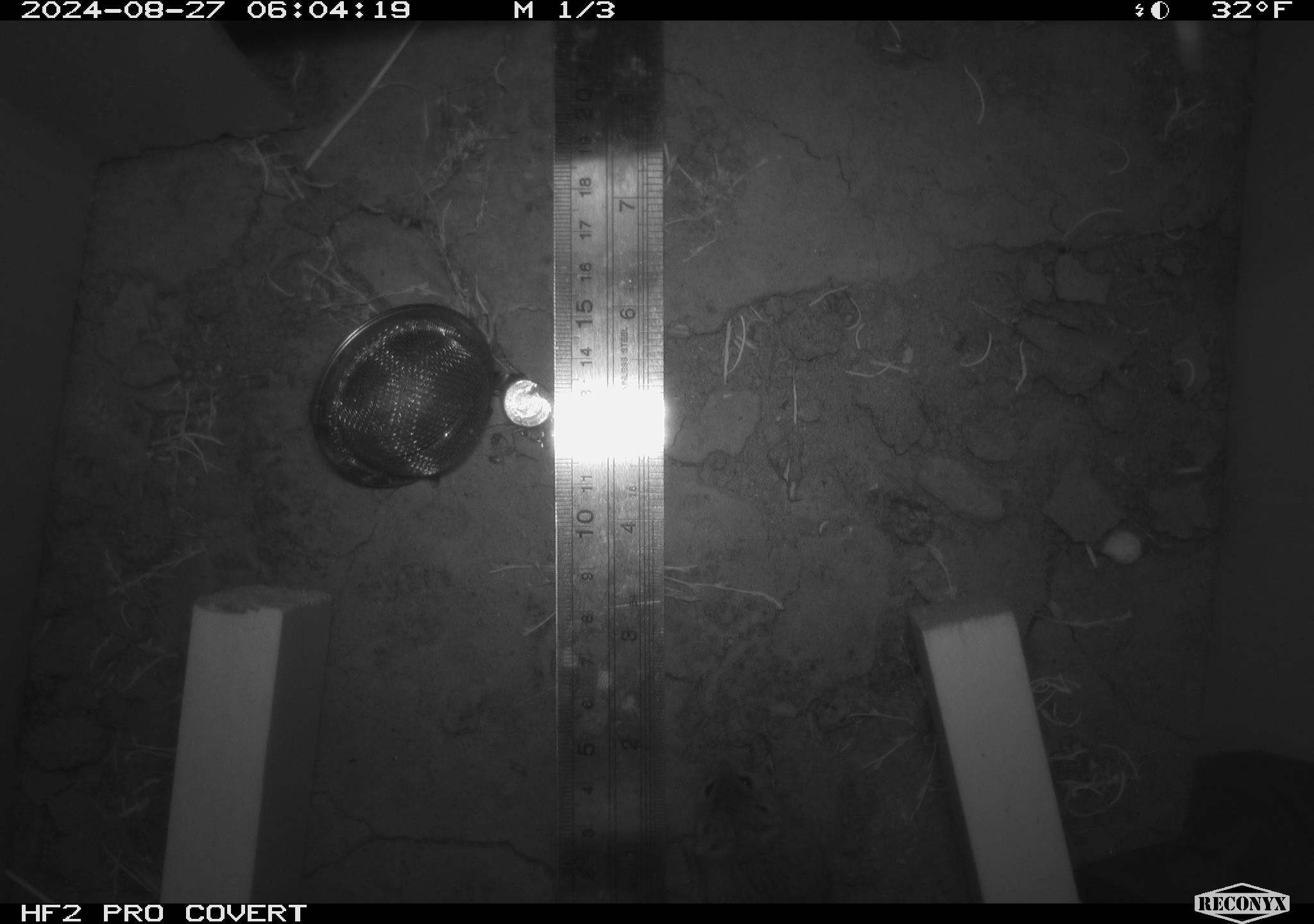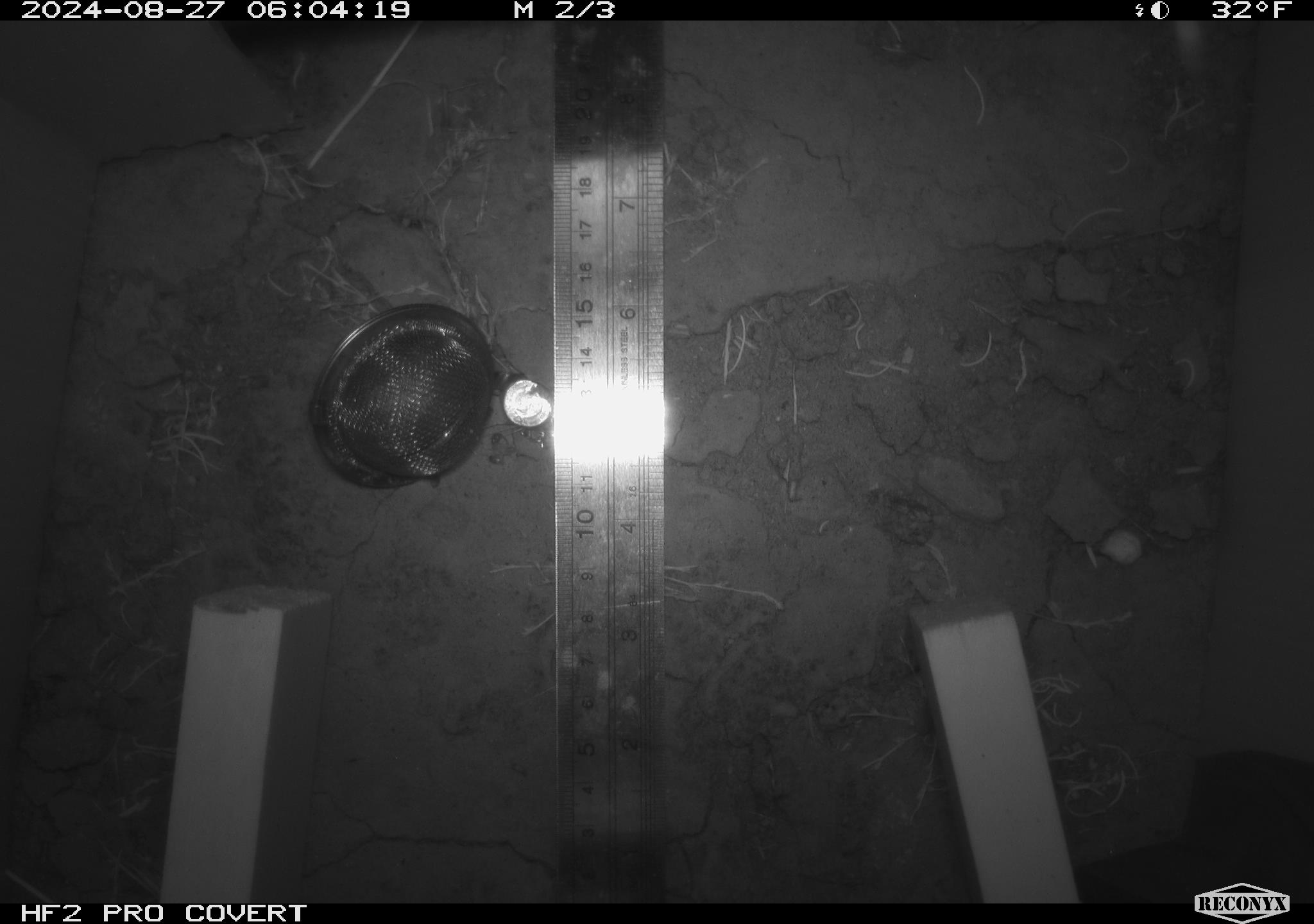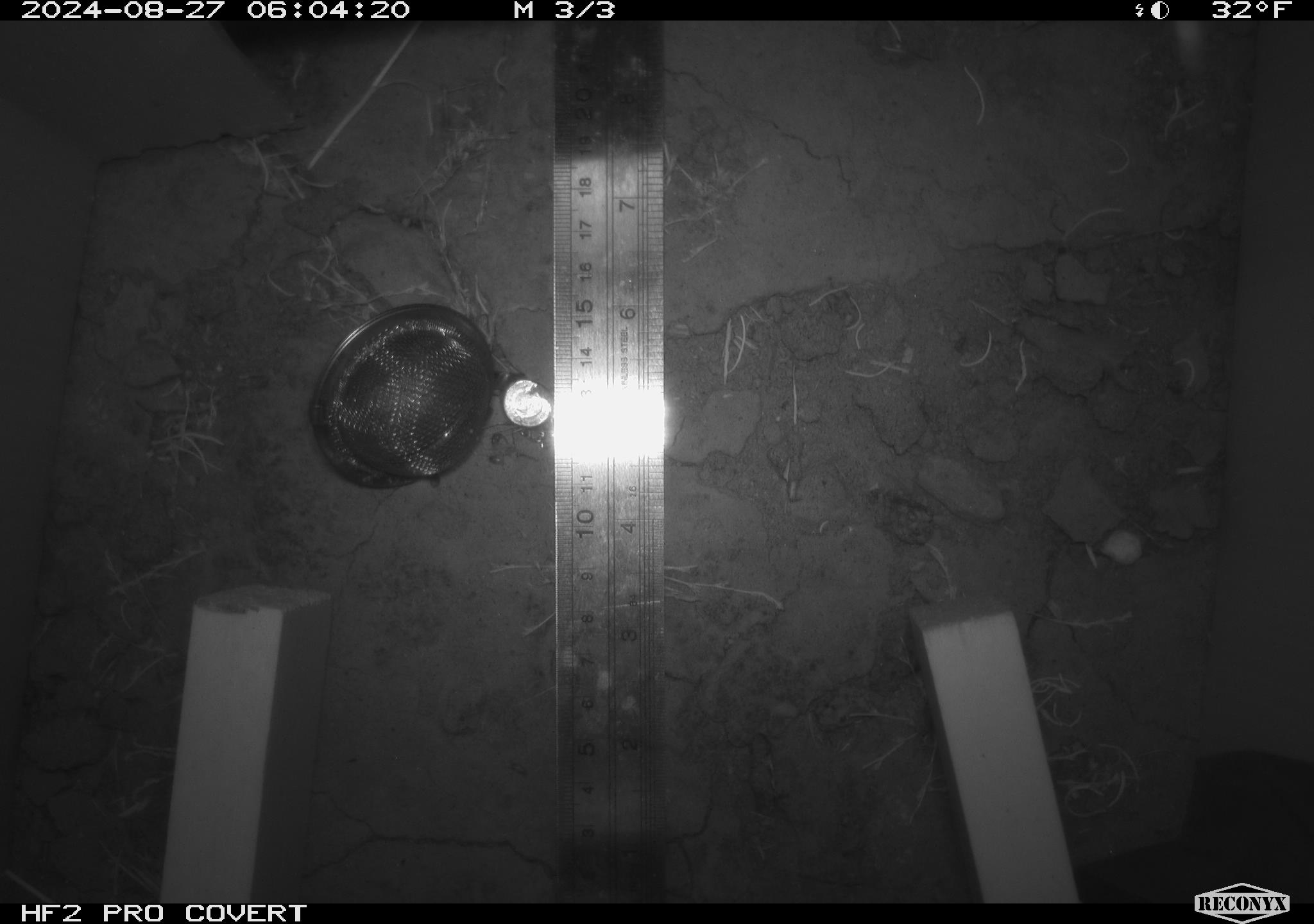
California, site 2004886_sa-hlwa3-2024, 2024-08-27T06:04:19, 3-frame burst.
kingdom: Animalia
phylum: Chordata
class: Mammalia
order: Rodentia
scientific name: Rodentia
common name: mouse species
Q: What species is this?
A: Mouse species (Rodentia).